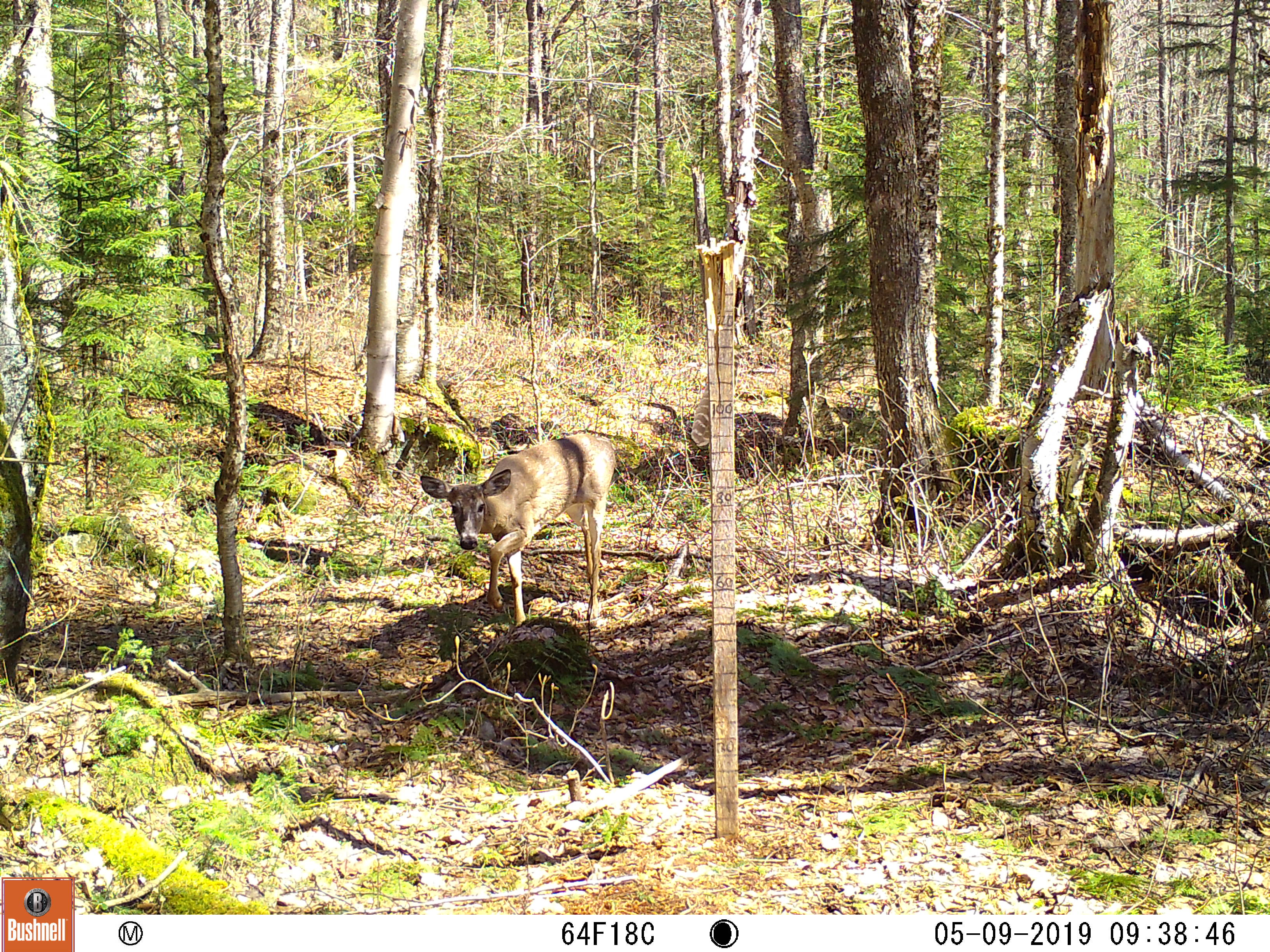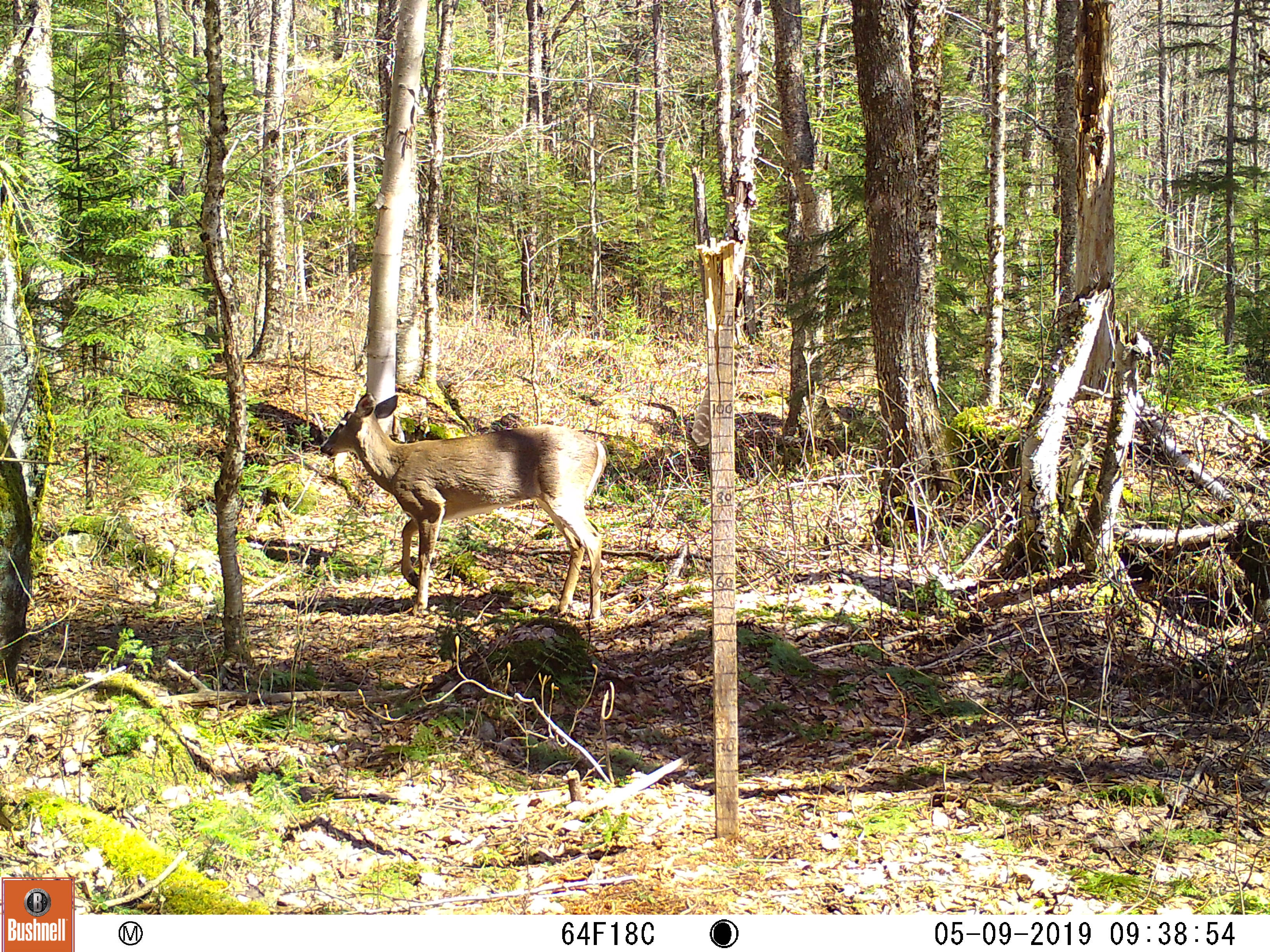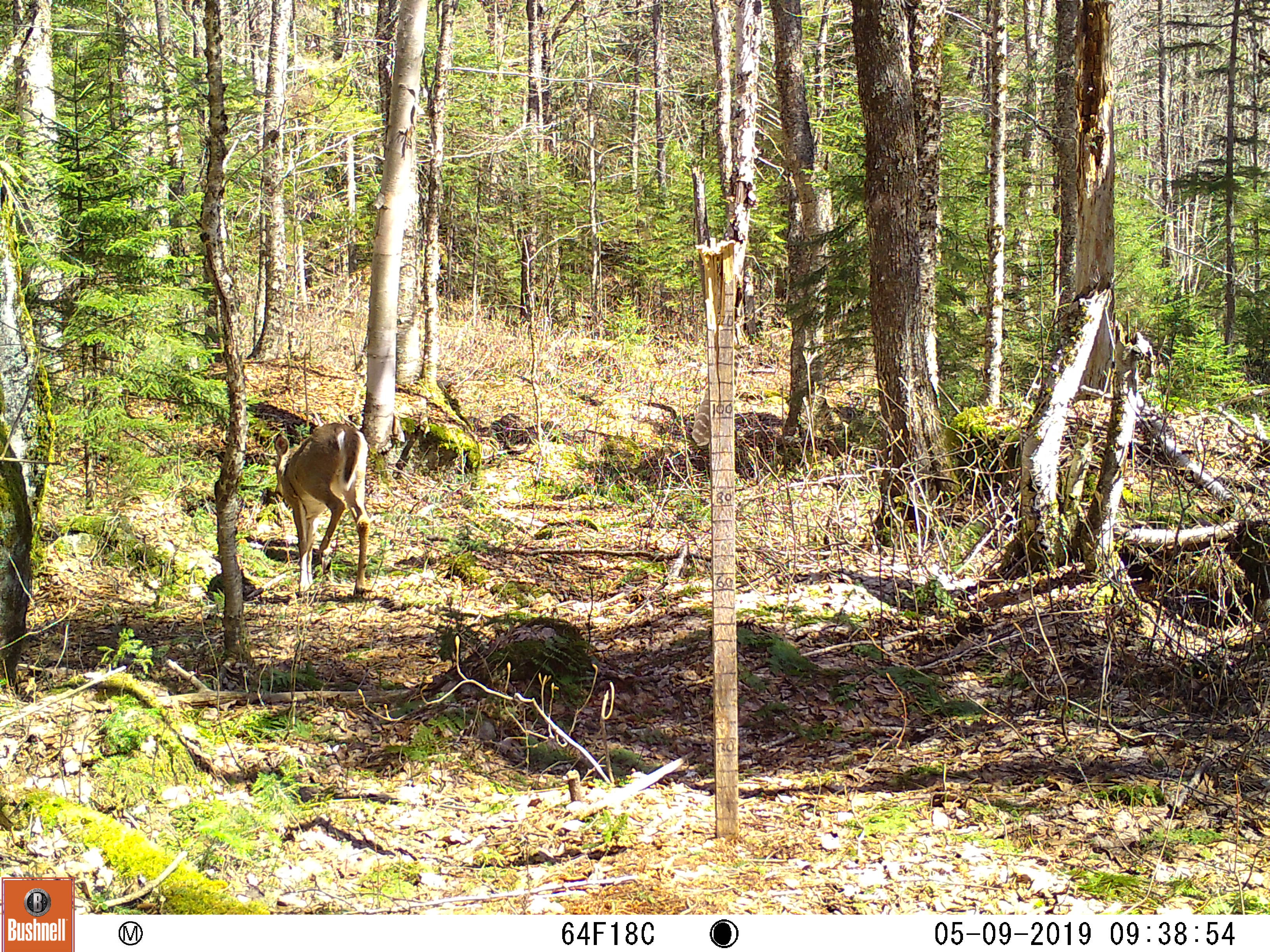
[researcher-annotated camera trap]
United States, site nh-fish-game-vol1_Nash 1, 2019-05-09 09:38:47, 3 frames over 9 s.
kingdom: Animalia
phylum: Chordata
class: Mammalia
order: Artiodactyla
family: Cervidae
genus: Odocoileus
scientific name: Odocoileus virginianus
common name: white-tailed deer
White-tailed deer (Odocoileus virginianus).